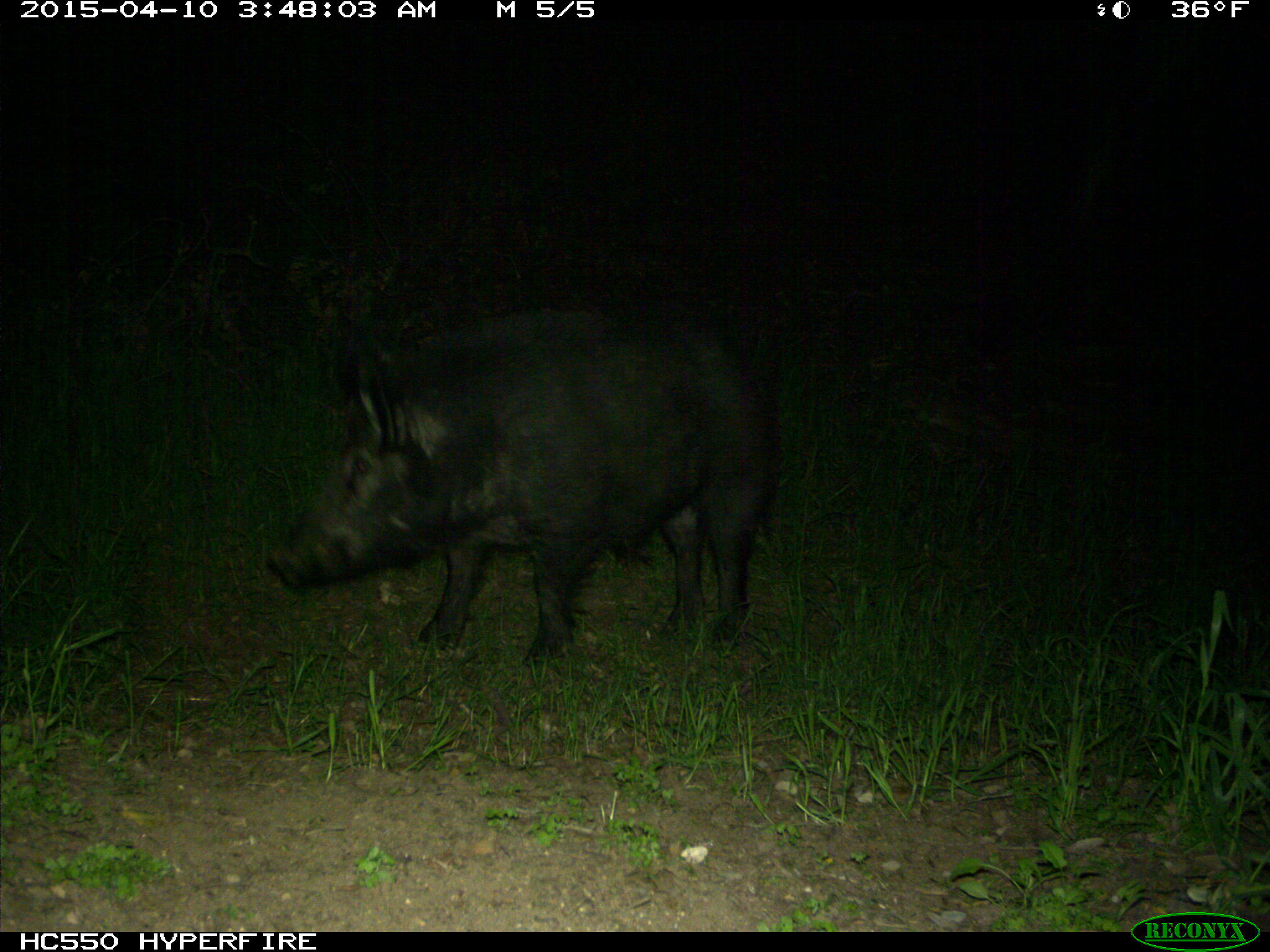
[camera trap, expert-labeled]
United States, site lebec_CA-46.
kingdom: Animalia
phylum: Chordata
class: Mammalia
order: Artiodactyla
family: Suidae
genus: Sus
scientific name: Sus scrofa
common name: wild boar